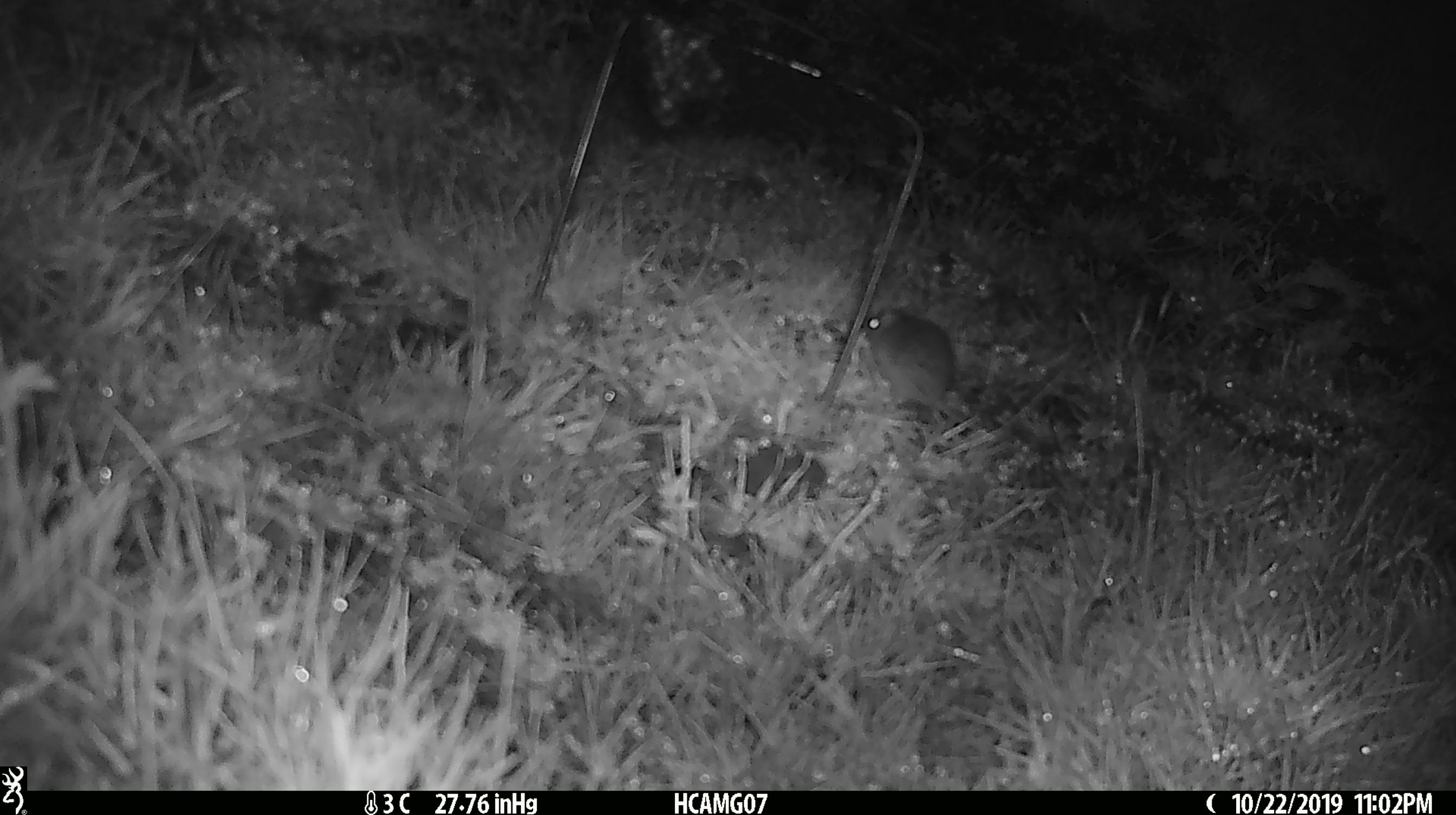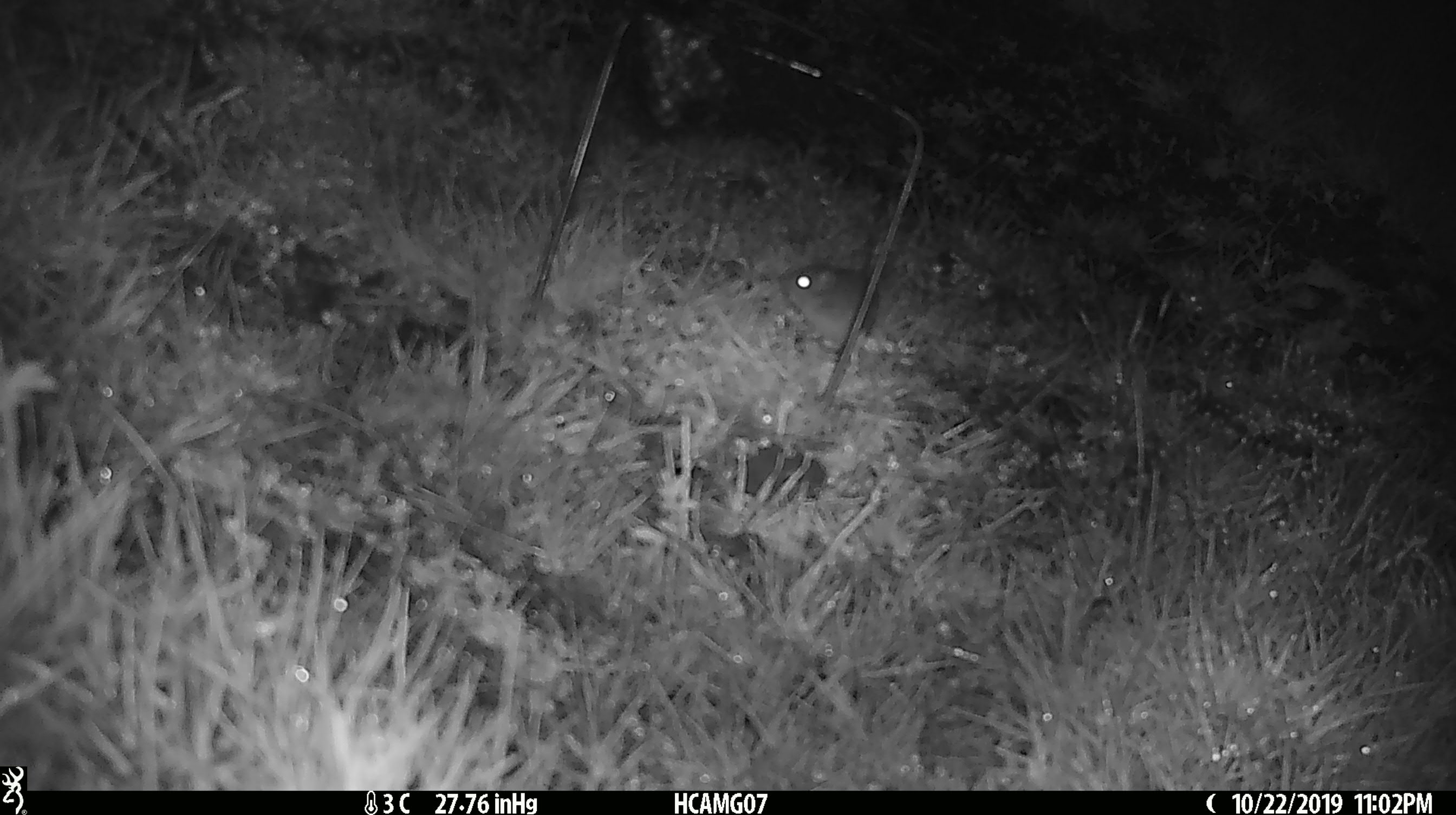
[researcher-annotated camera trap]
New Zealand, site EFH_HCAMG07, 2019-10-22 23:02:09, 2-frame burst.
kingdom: Animalia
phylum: Chordata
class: Mammalia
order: Rodentia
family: Muridae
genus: Mus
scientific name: Mus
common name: mouse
Mouse (Mus).